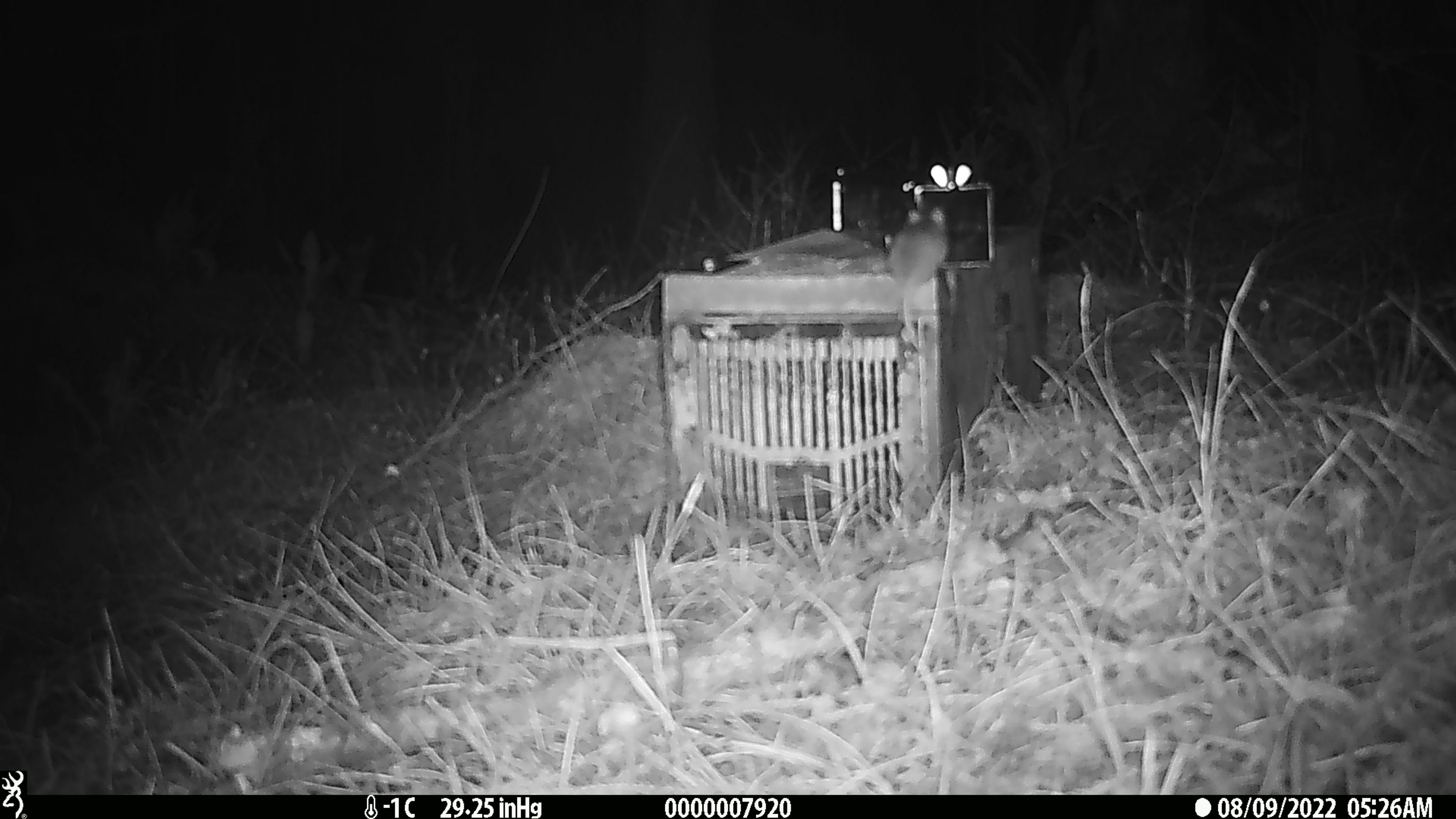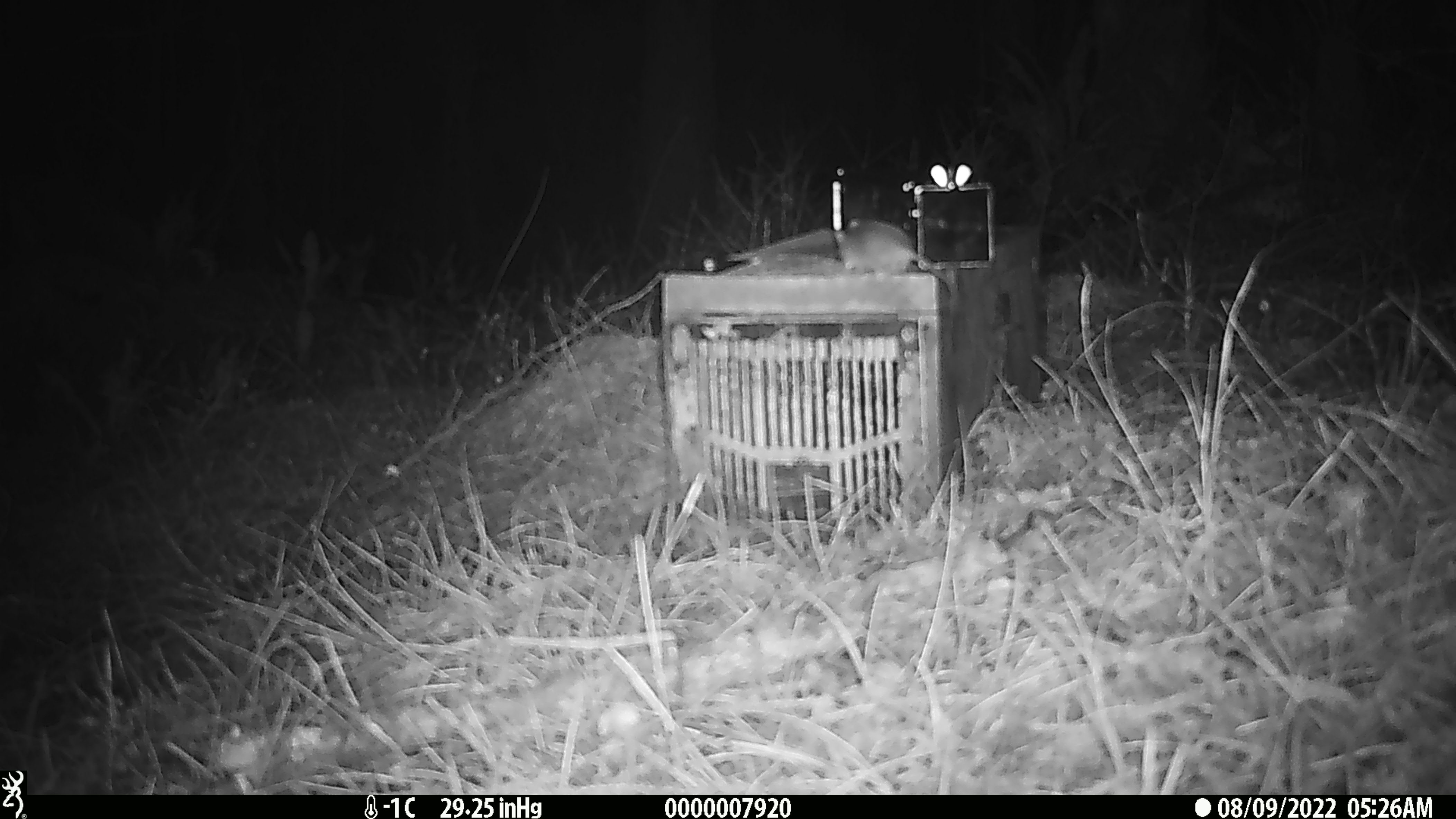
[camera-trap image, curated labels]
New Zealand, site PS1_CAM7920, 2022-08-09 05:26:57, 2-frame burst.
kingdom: Animalia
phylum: Chordata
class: Mammalia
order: Rodentia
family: Muridae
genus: Mus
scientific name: Mus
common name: mouse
Mouse (Mus).